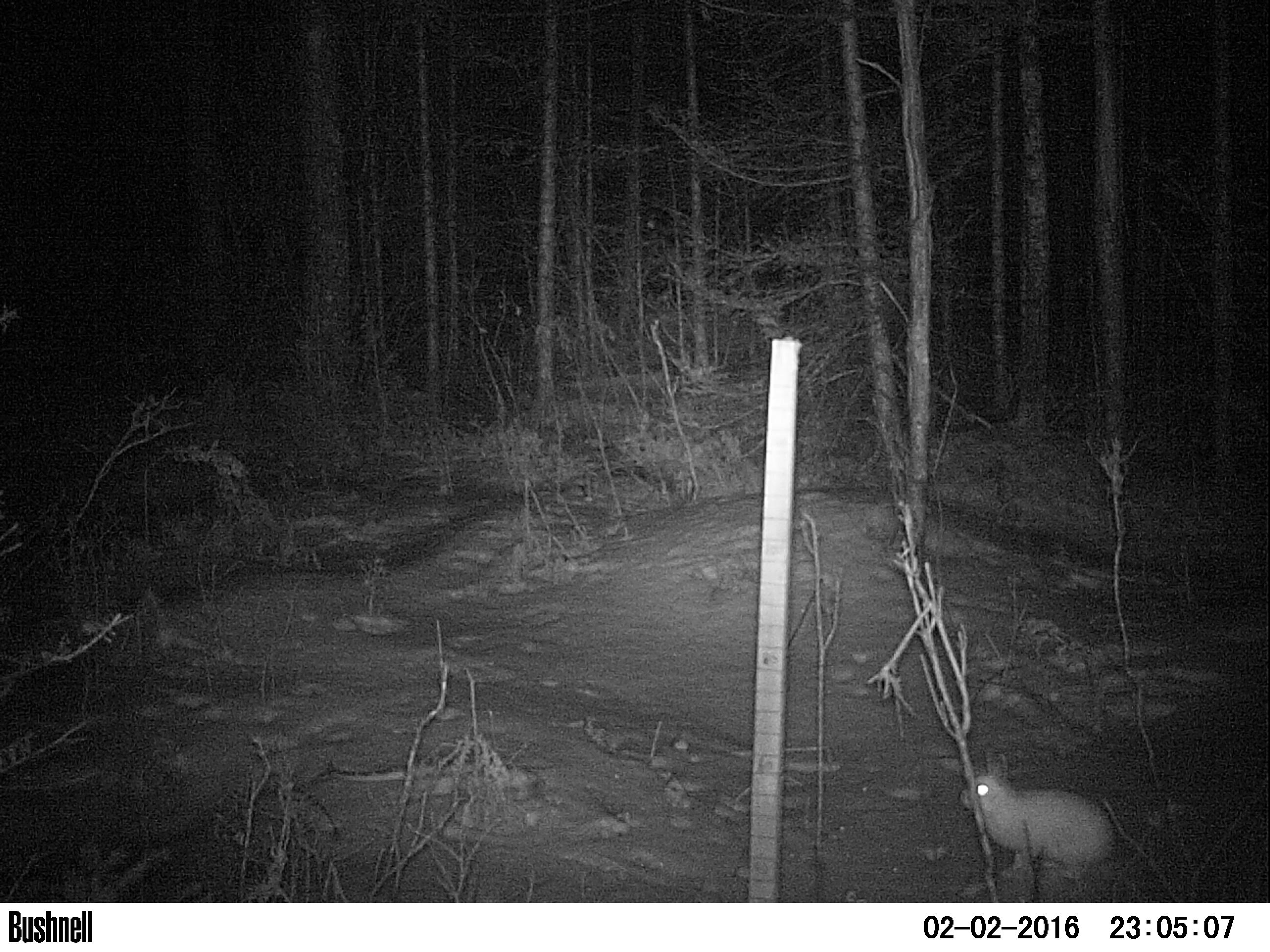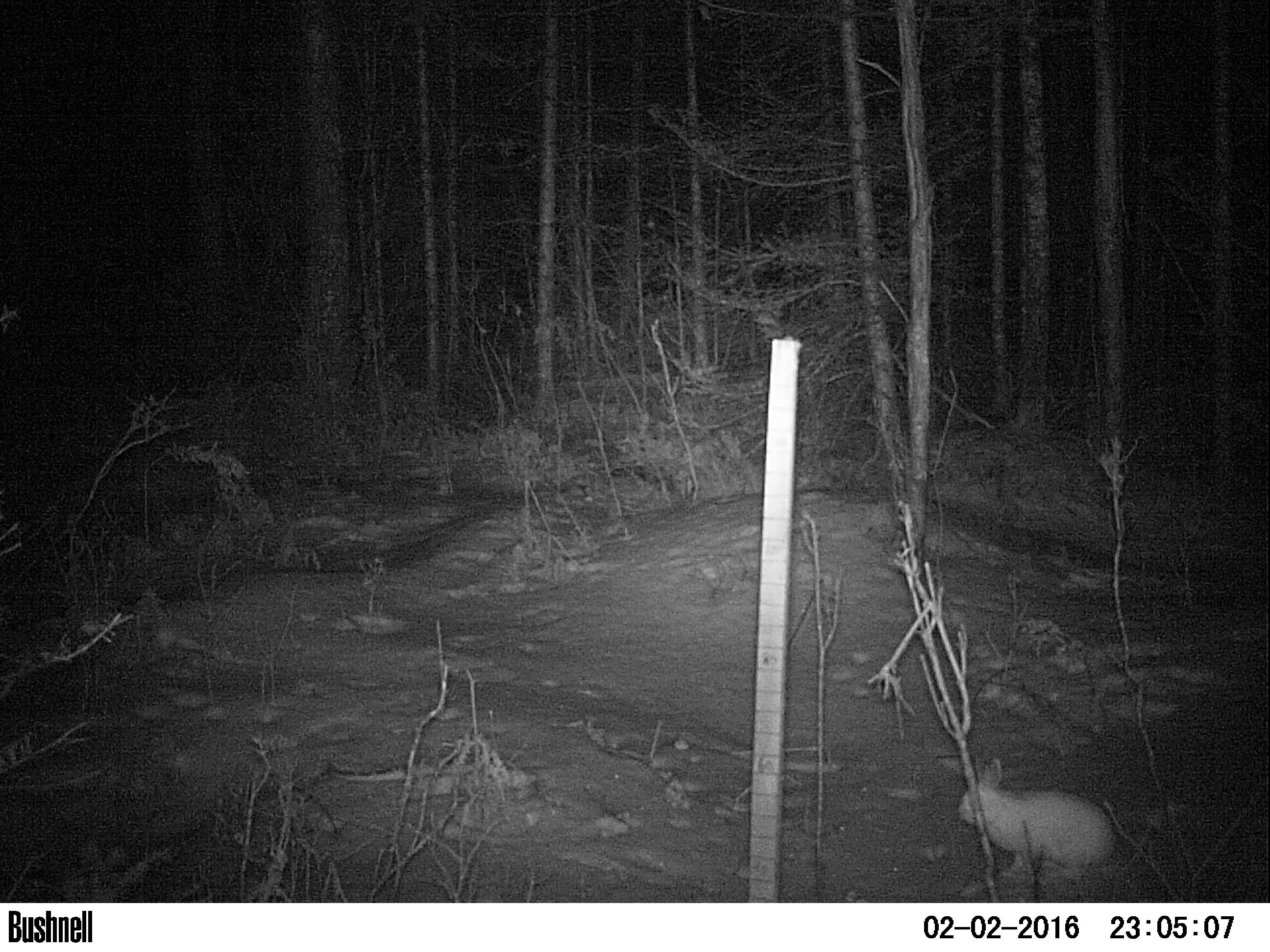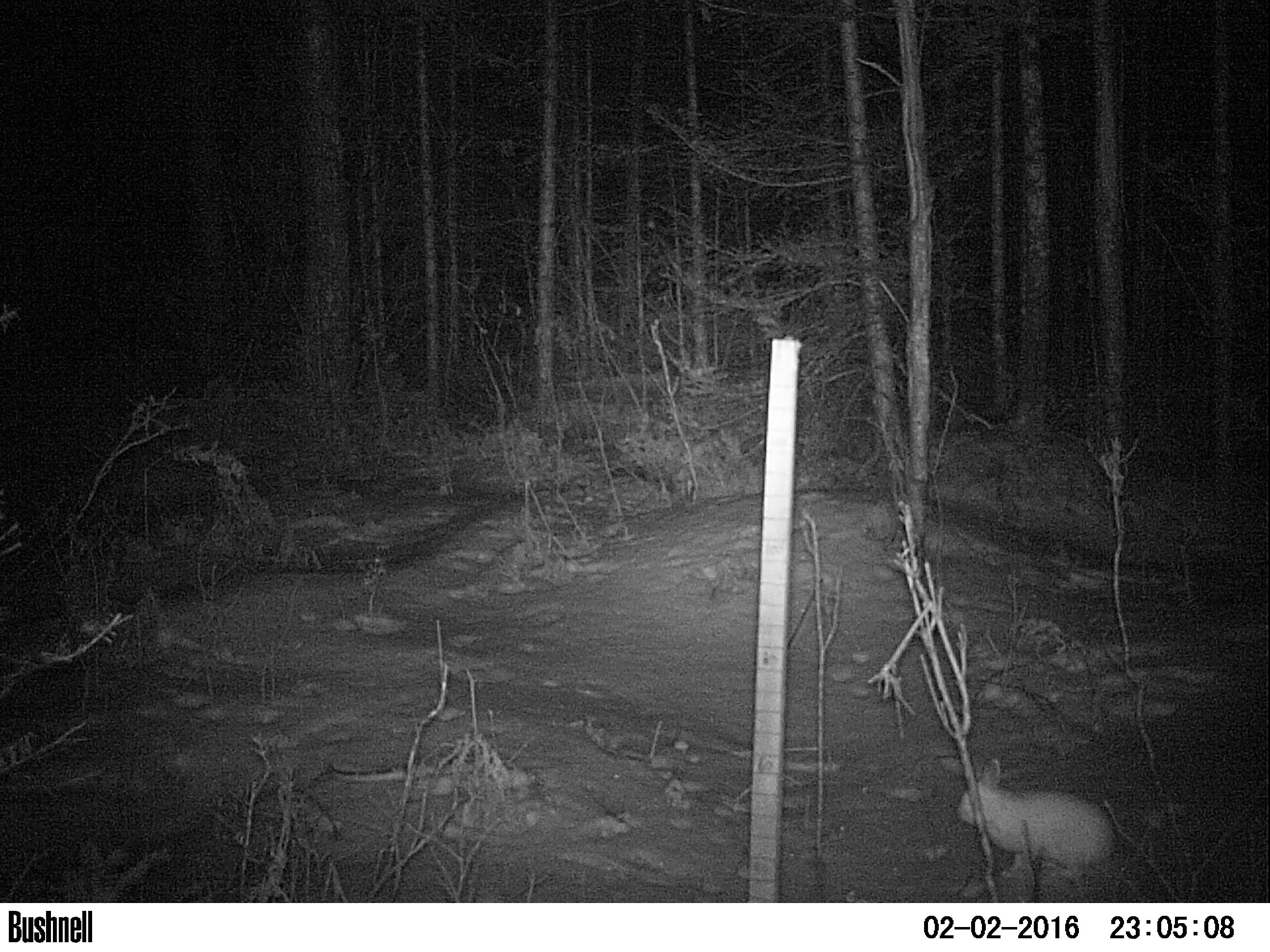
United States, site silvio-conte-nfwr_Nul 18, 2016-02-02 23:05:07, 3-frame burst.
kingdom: Animalia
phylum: Chordata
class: Mammalia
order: Lagomorpha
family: Leporidae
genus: Lepus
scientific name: Lepus americanus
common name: snowshoe hare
Snowshoe hare (Lepus americanus).